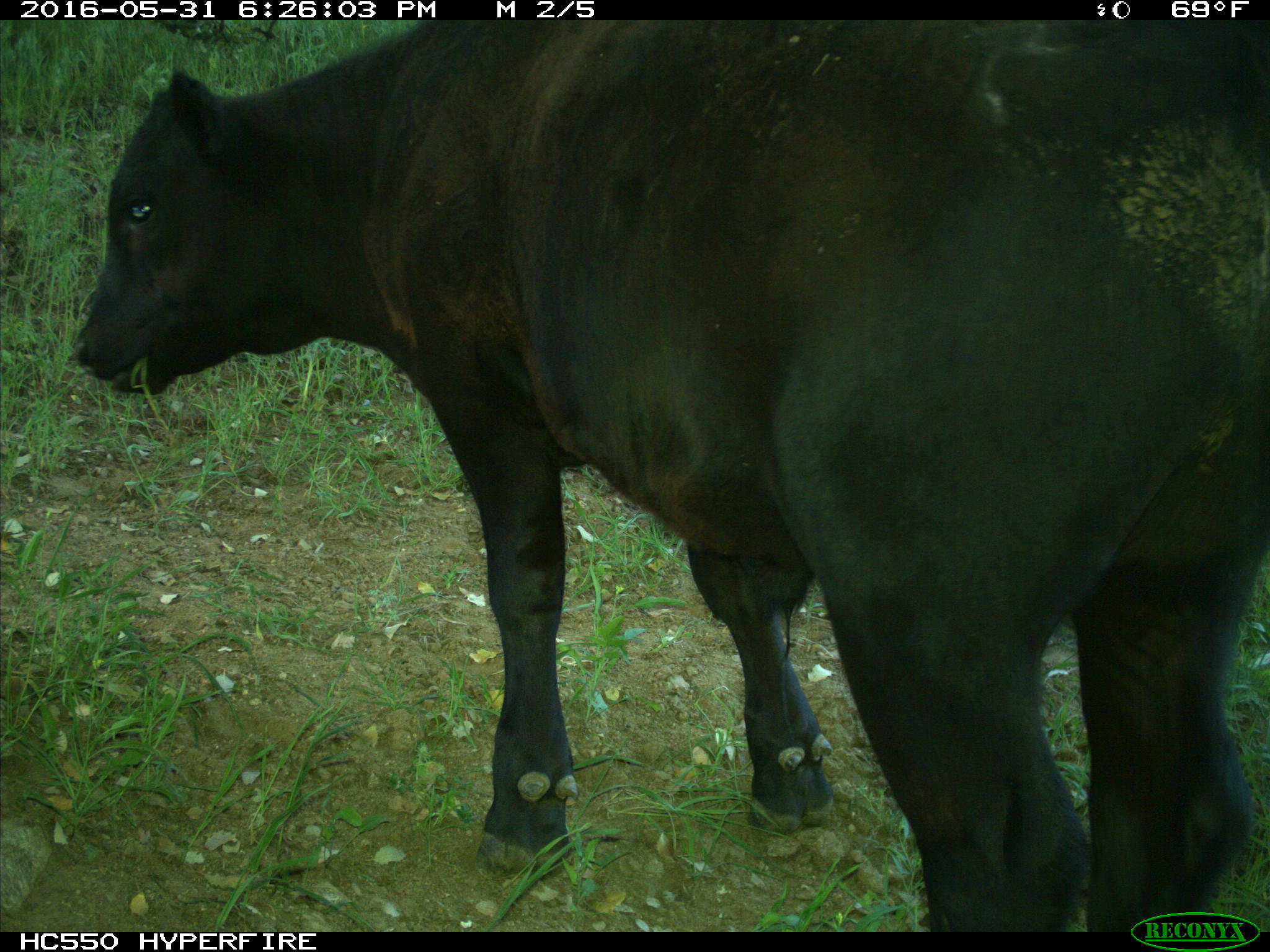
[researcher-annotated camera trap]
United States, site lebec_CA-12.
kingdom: Animalia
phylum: Chordata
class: Mammalia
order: Artiodactyla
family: Bovidae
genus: Bos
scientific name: Bos taurus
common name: domestic cow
Bos taurus (domestic cow).